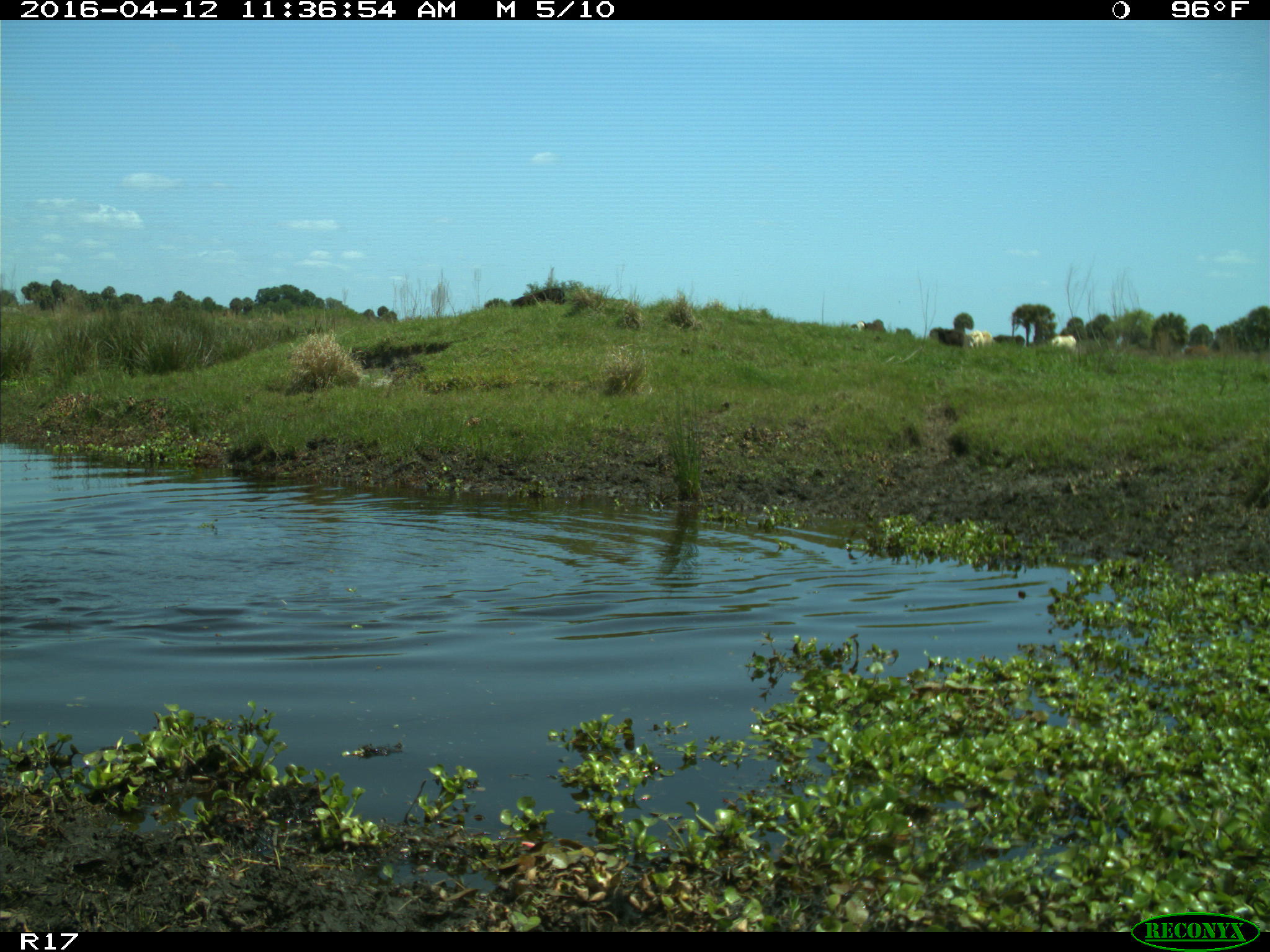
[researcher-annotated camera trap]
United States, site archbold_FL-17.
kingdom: Animalia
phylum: Chordata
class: Mammalia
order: Artiodactyla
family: Bovidae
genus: Bos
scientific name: Bos taurus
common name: domestic cow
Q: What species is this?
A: Bos taurus (domestic cow).